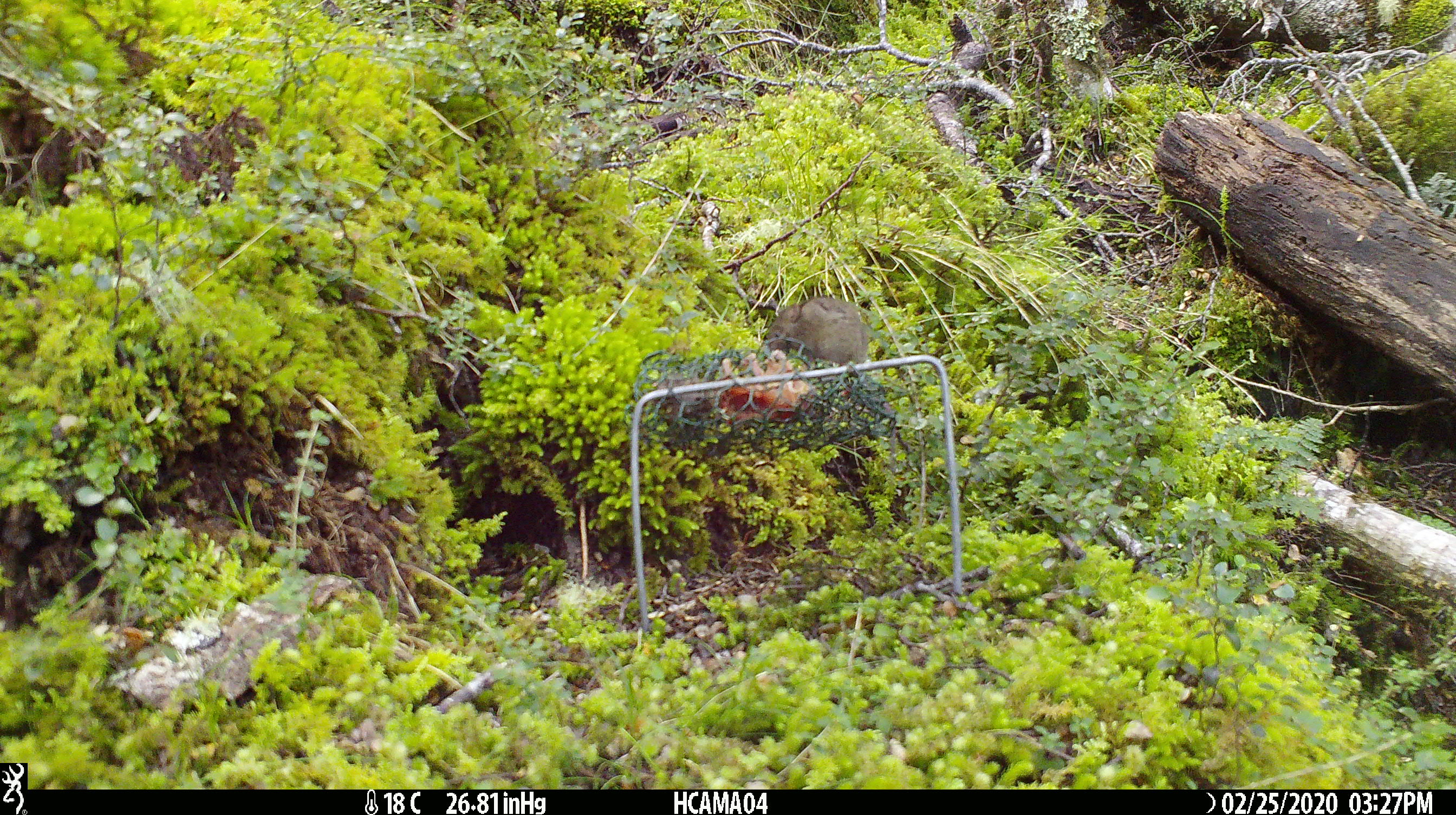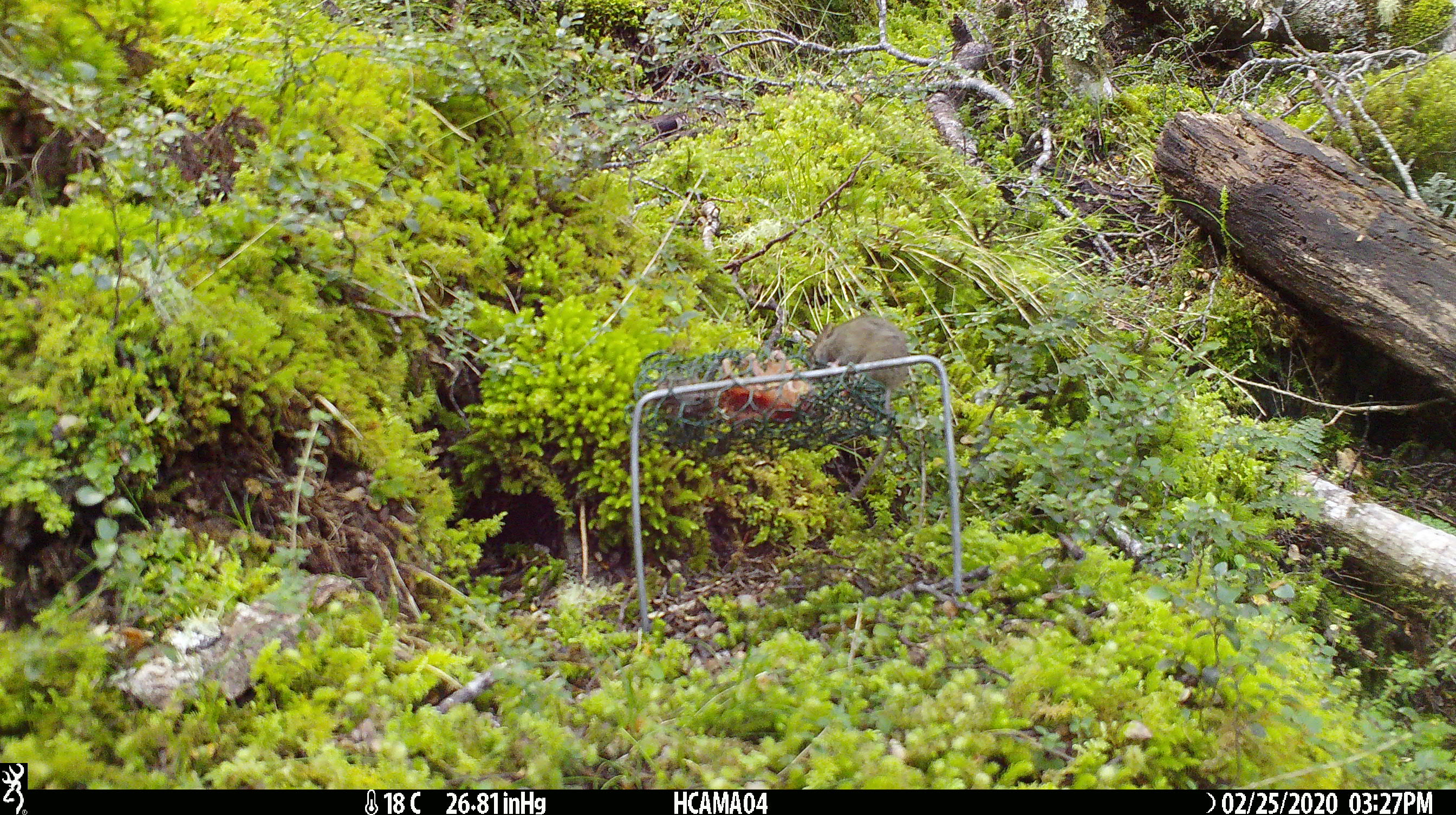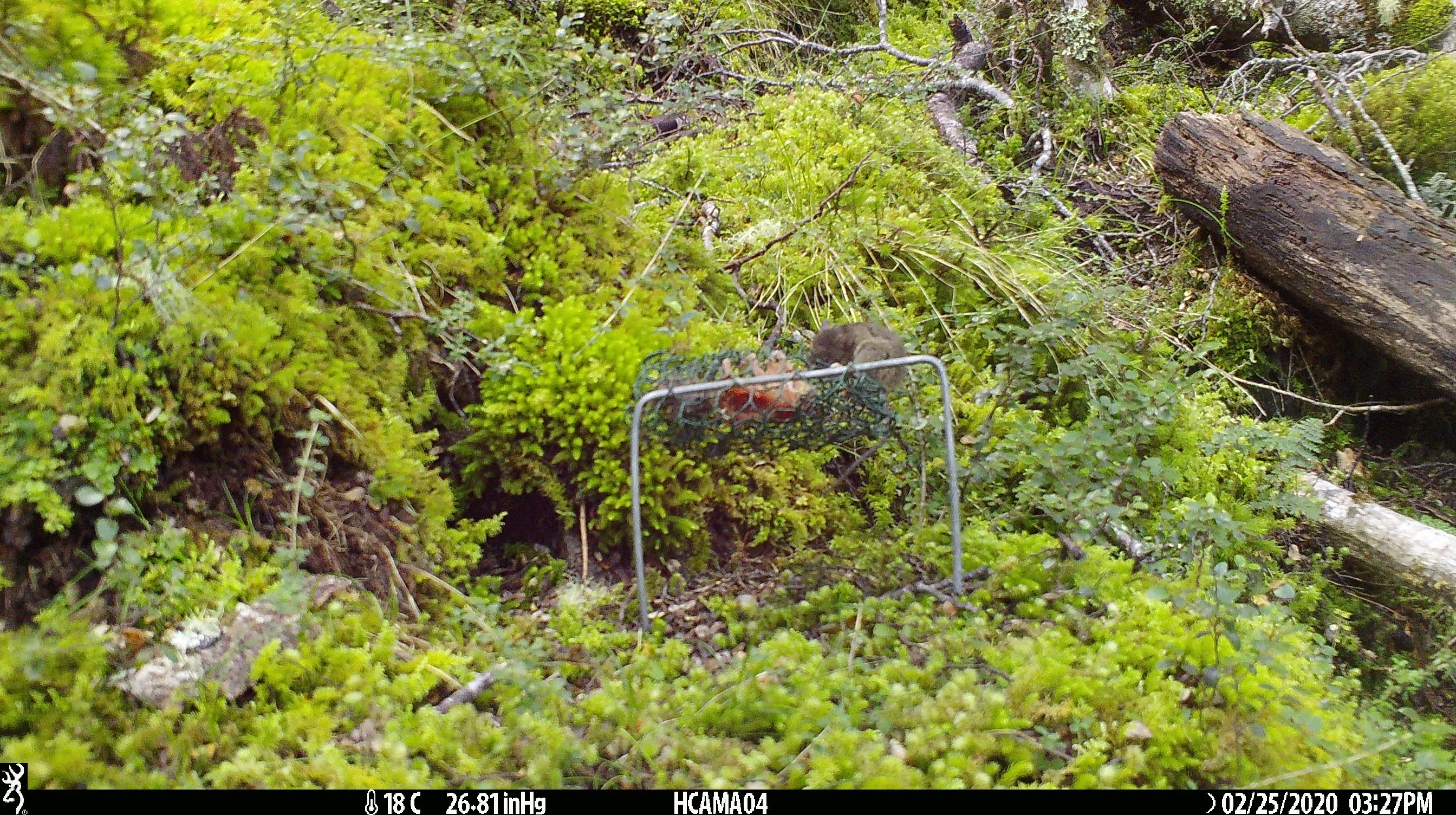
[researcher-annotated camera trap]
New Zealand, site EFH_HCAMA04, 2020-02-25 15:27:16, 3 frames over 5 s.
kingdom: Animalia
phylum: Chordata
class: Mammalia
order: Rodentia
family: Muridae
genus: Mus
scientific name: Mus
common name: mouse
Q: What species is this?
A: Mouse (Mus).